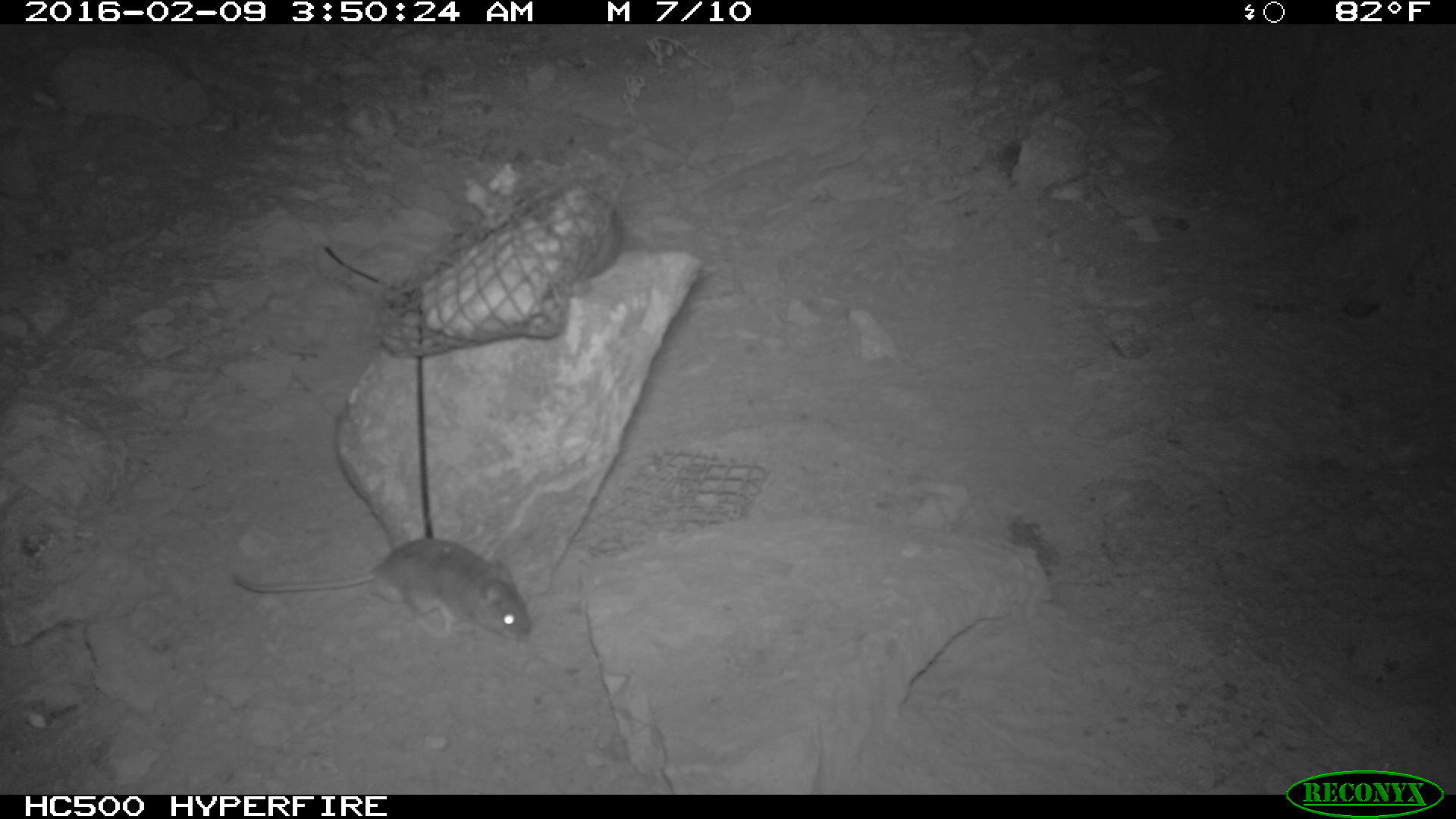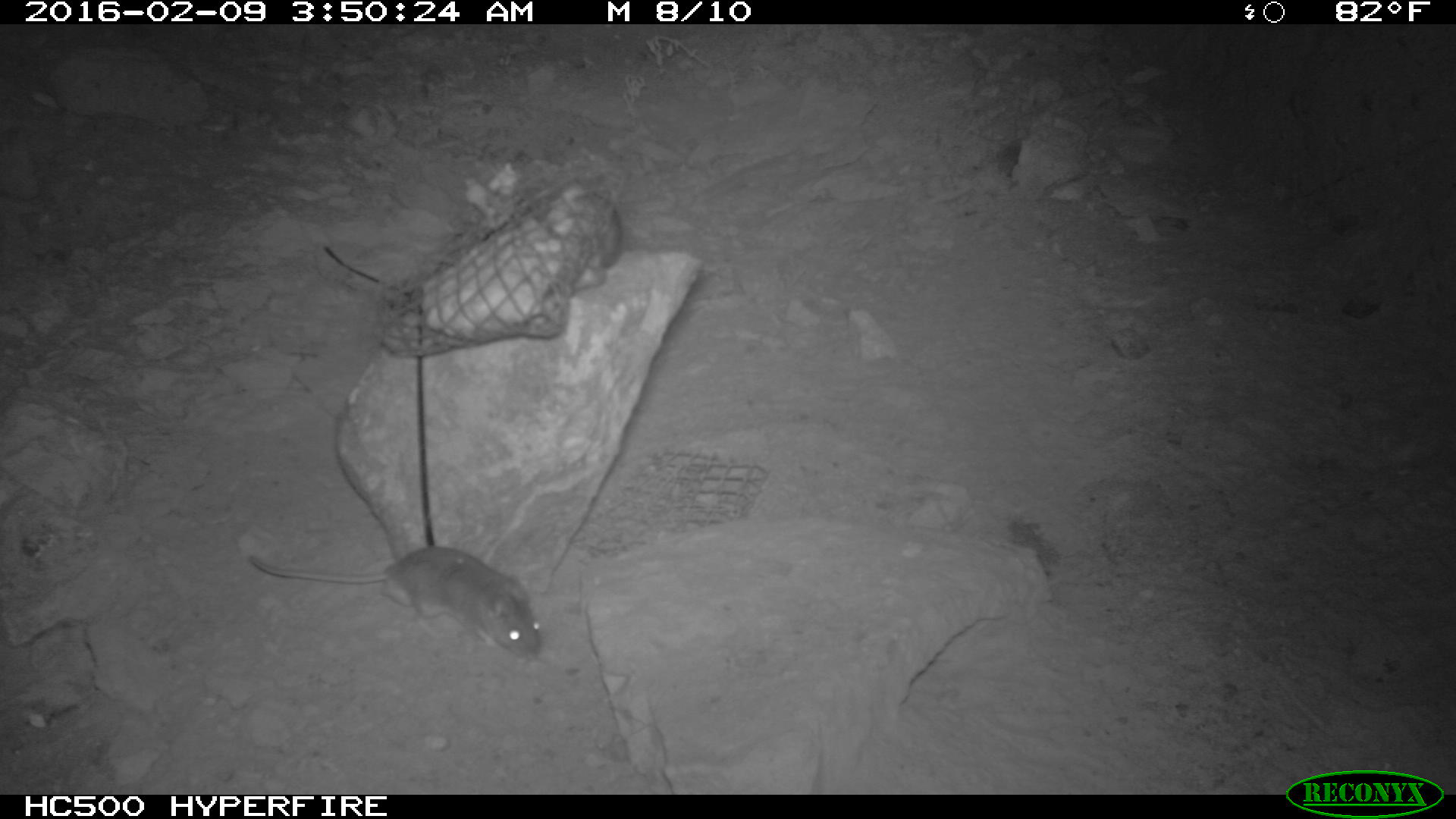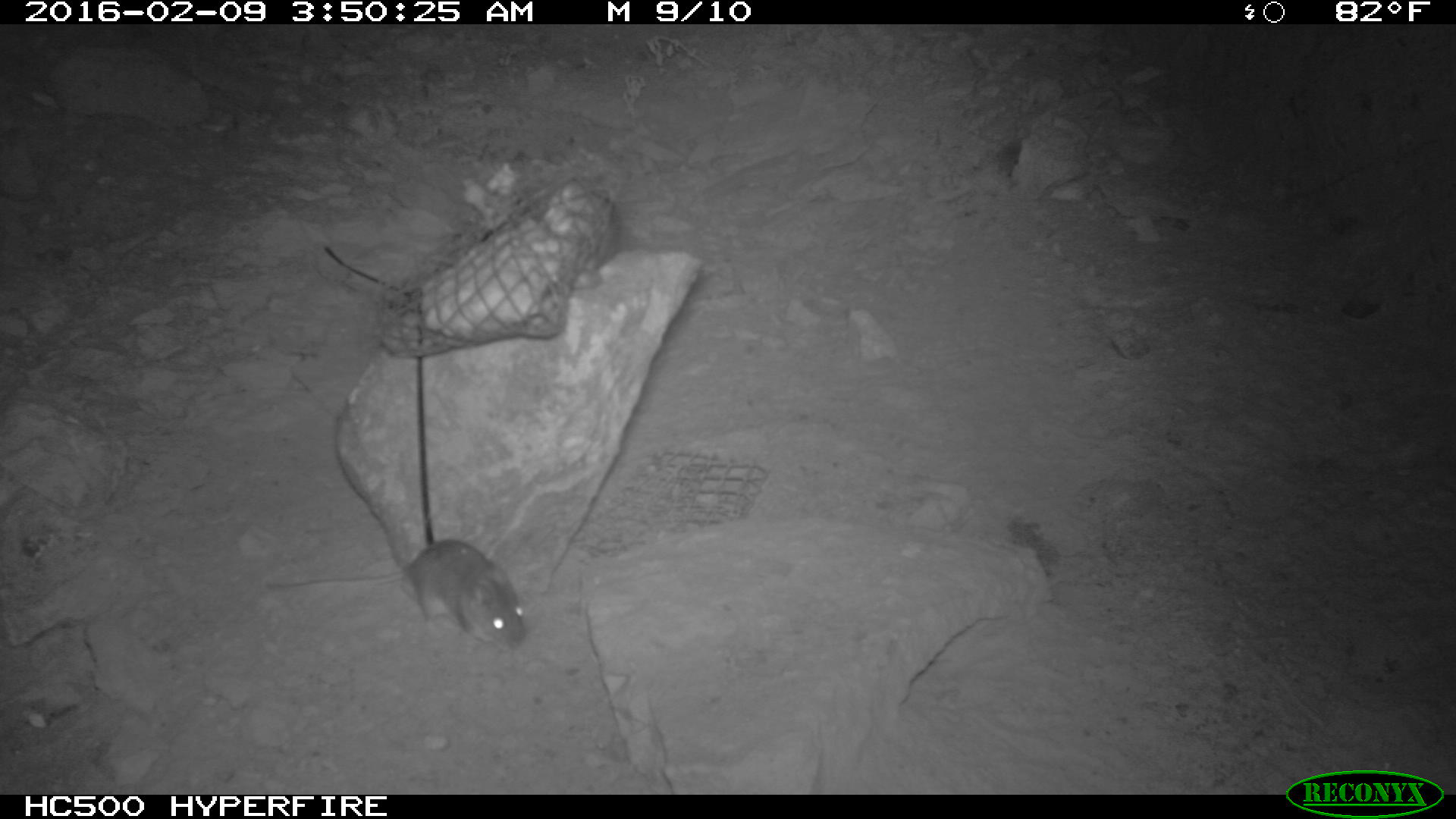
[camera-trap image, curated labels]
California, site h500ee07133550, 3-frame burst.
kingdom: Animalia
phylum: Chordata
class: Mammalia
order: Rodentia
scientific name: Rodentia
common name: rodent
Rodent (Rodentia).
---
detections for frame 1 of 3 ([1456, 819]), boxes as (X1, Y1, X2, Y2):
rodent: (231, 535, 530, 629); (529, 165, 626, 282)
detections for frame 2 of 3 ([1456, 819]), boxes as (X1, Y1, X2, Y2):
rodent: (248, 545, 541, 661); (573, 189, 624, 265)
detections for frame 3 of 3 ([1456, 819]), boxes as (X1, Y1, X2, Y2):
rodent: (262, 536, 530, 648)